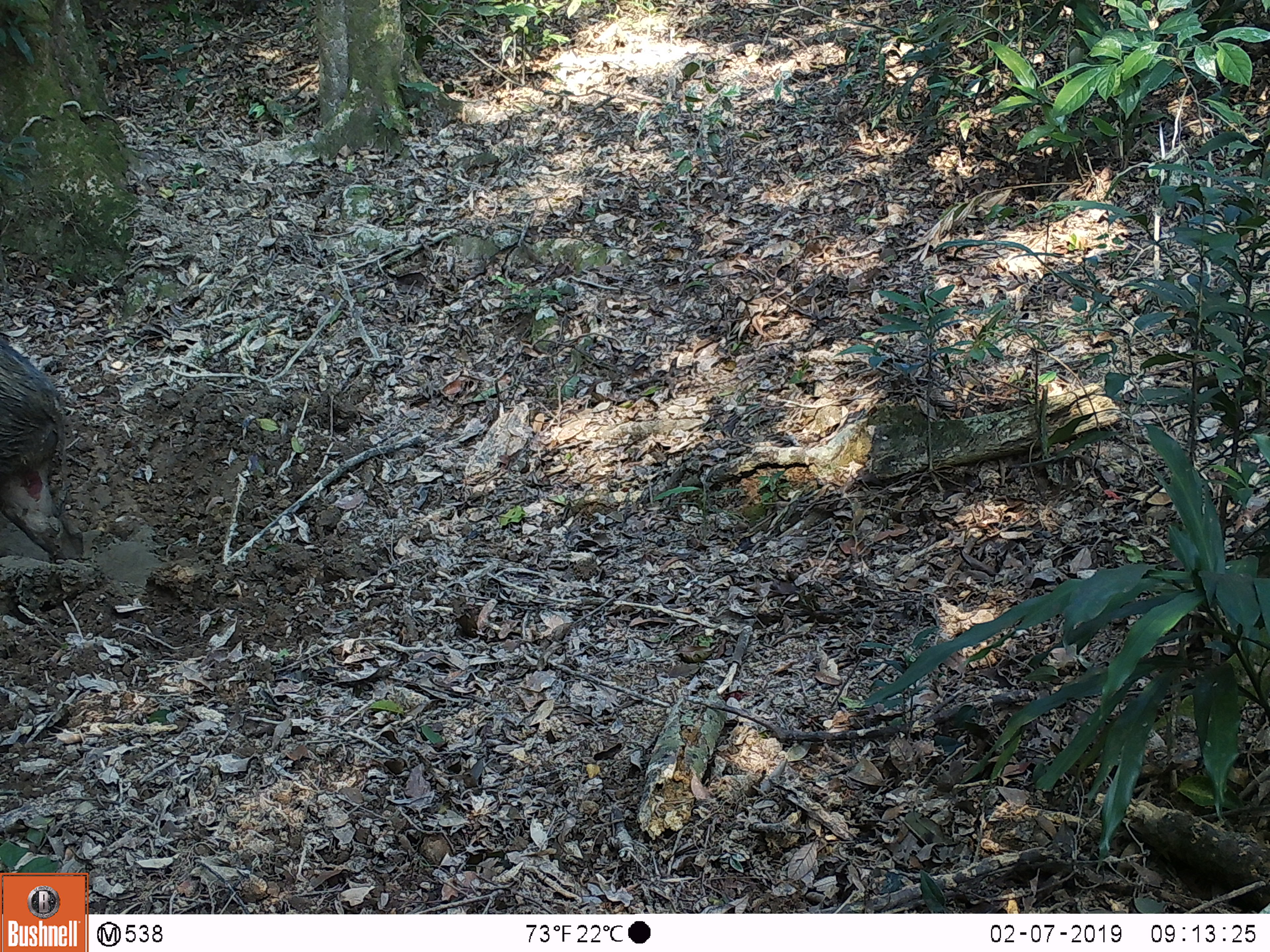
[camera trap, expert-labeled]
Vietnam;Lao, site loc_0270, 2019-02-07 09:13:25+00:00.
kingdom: Animalia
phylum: Chordata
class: Mammalia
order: Artiodactyla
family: Suidae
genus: Sus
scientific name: Sus scrofa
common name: eurasian wild pig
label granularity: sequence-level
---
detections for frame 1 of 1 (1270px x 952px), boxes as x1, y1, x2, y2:
eurasian wild pig: 0, 331, 88, 562